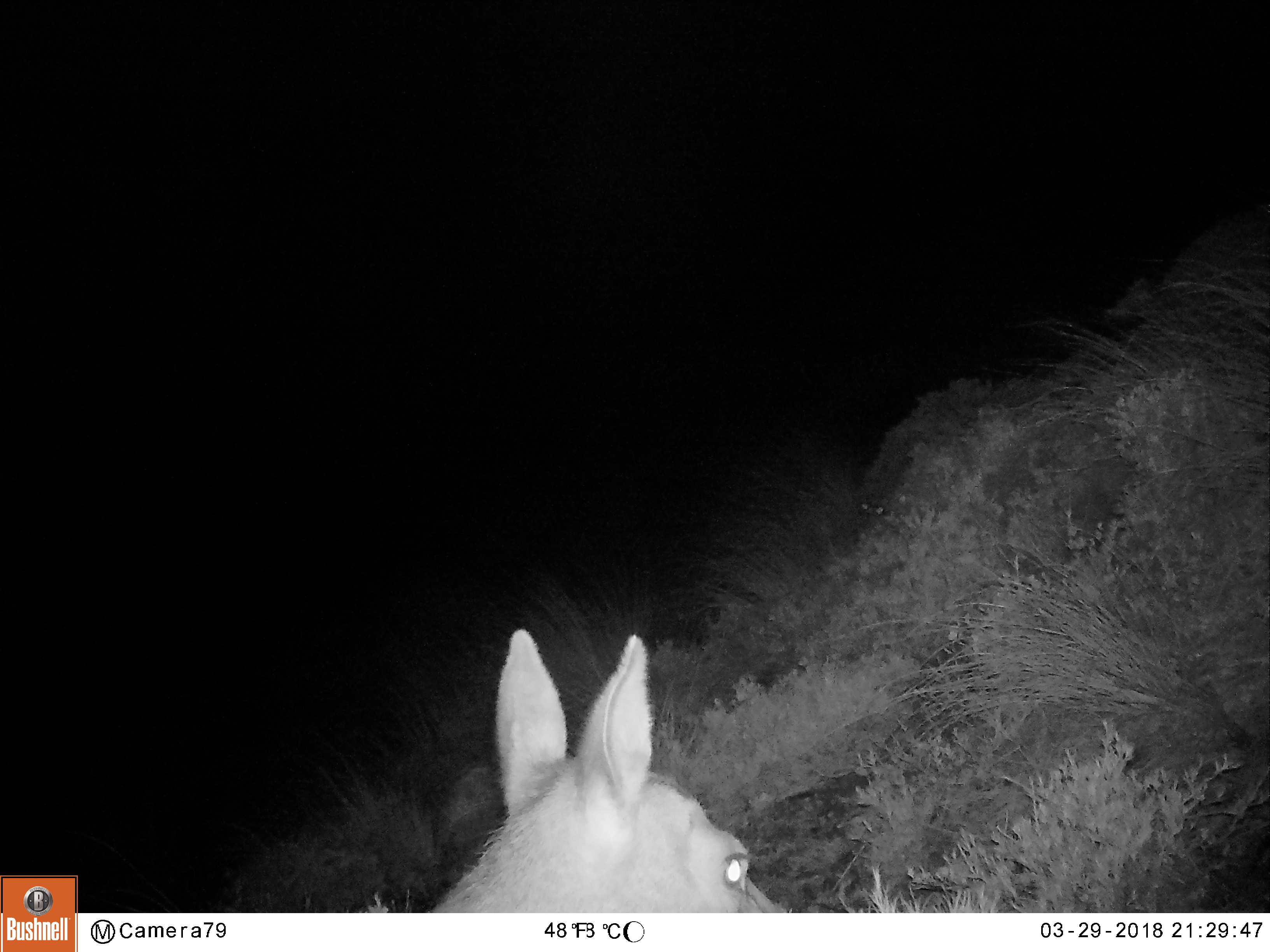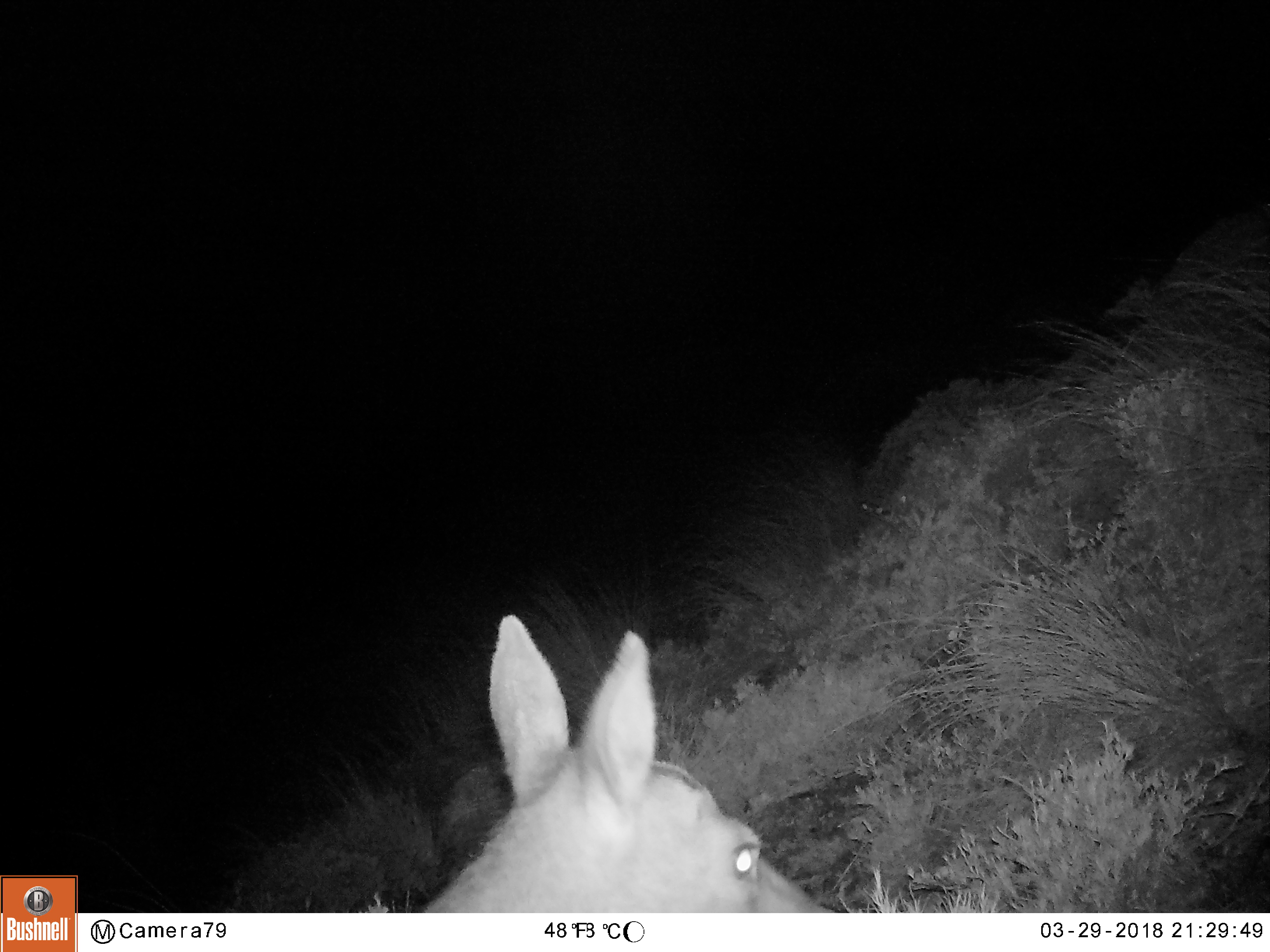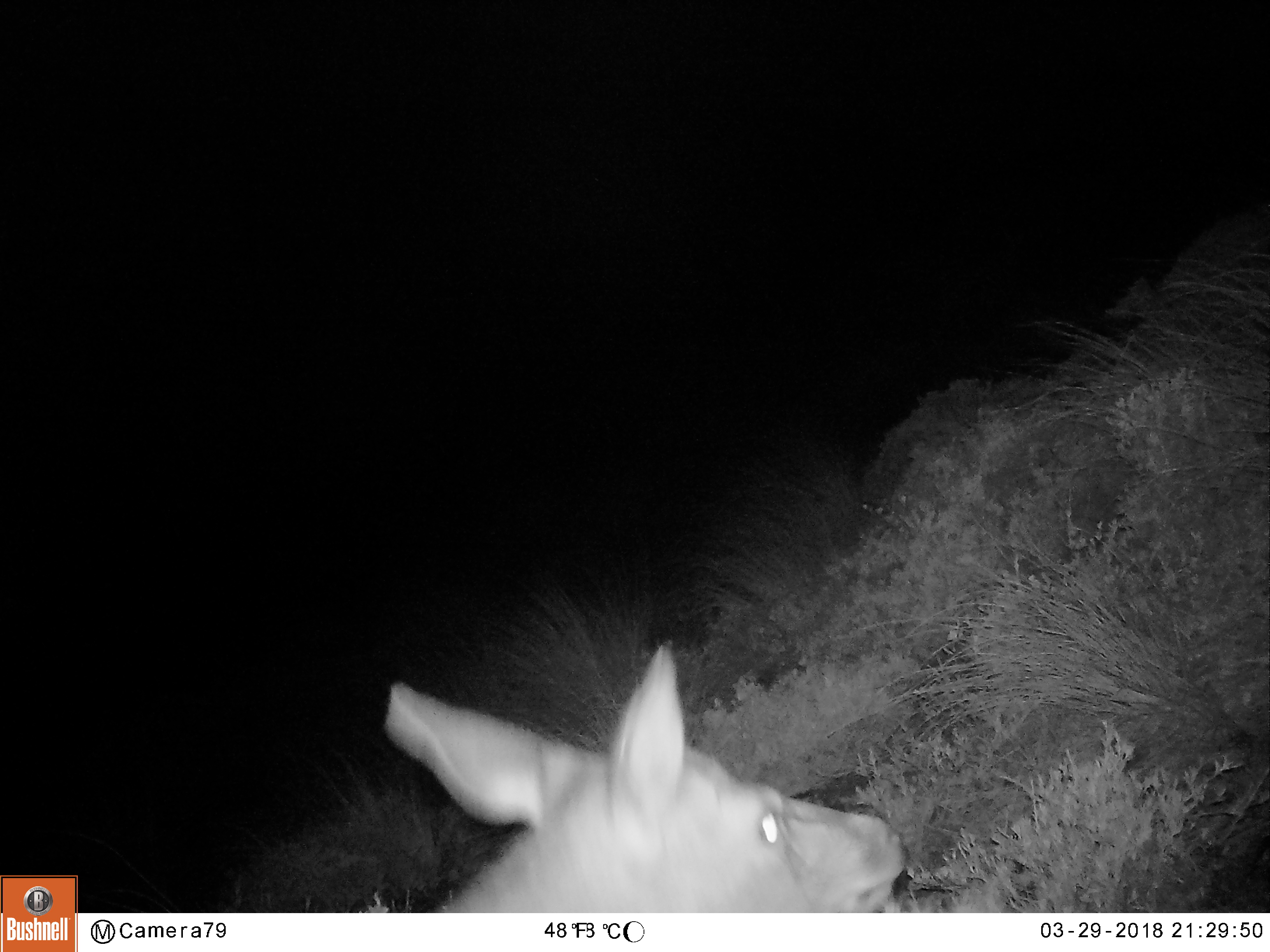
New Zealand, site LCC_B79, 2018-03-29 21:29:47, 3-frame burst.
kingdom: Animalia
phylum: Chordata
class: Mammalia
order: Artiodactyla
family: Cervidae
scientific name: Cervidae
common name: deer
Deer (Cervidae).